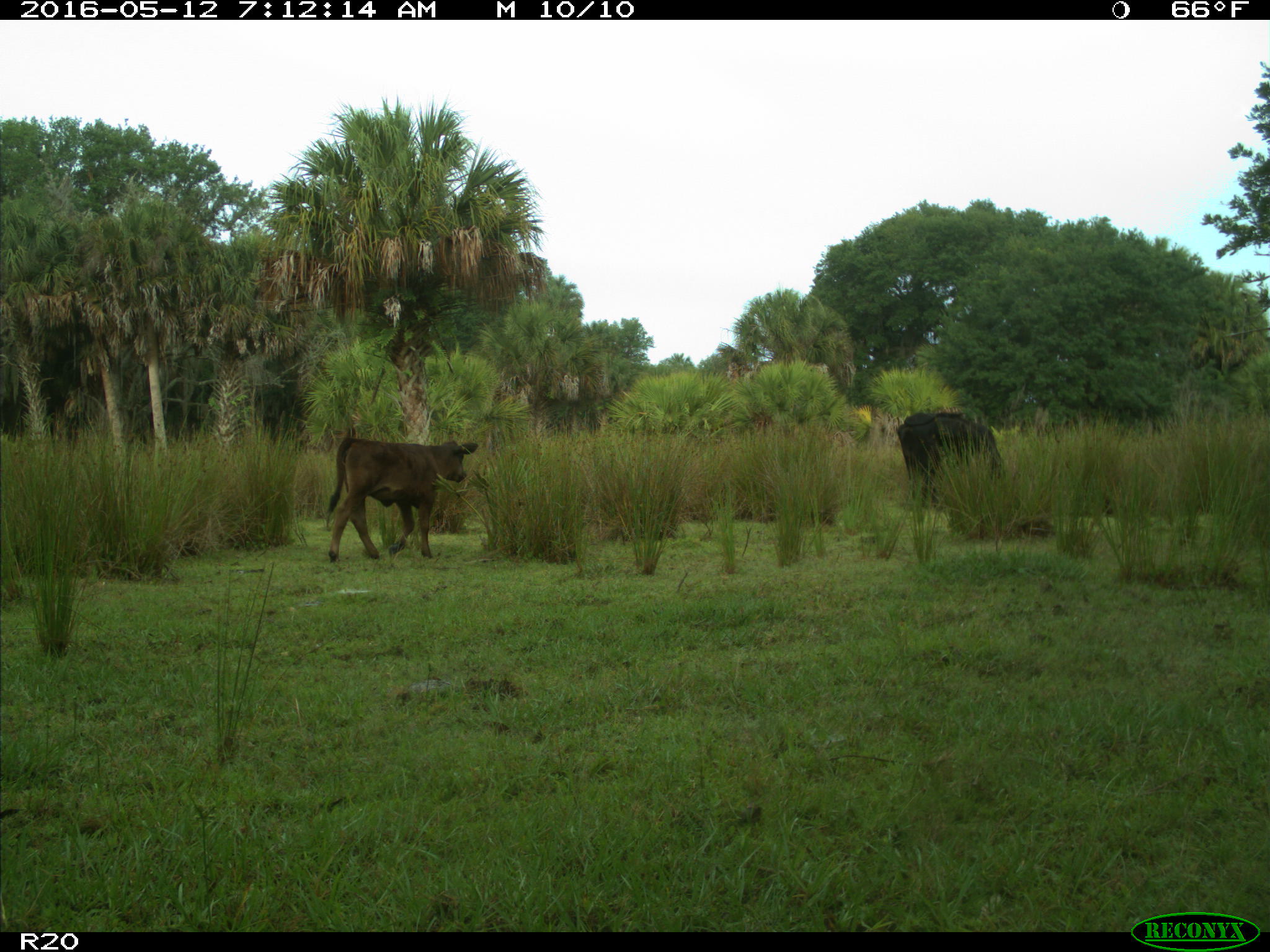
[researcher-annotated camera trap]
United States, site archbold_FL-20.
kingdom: Animalia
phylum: Chordata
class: Mammalia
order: Artiodactyla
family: Bovidae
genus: Bos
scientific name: Bos taurus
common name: domestic cow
Bos taurus (domestic cow).